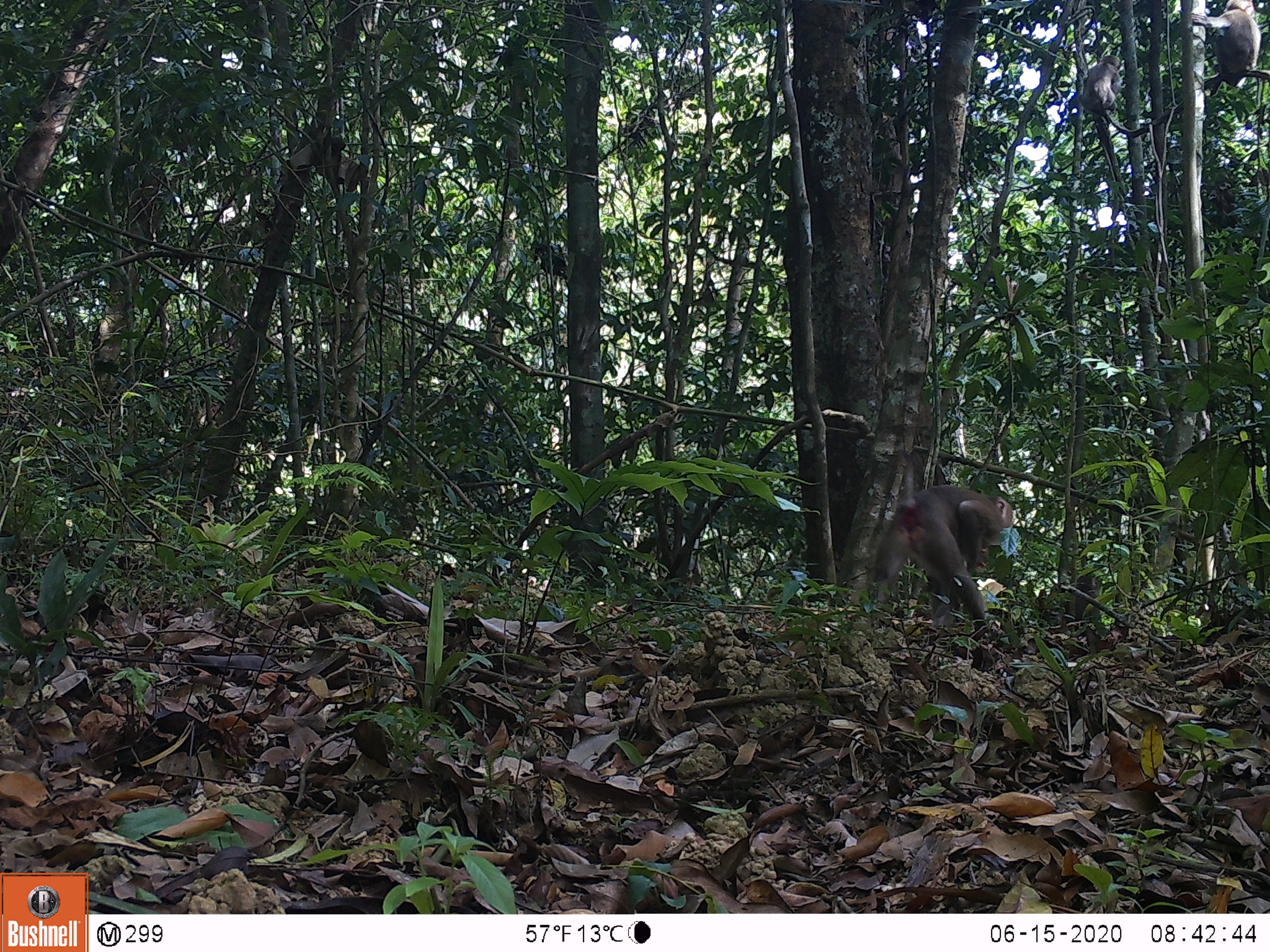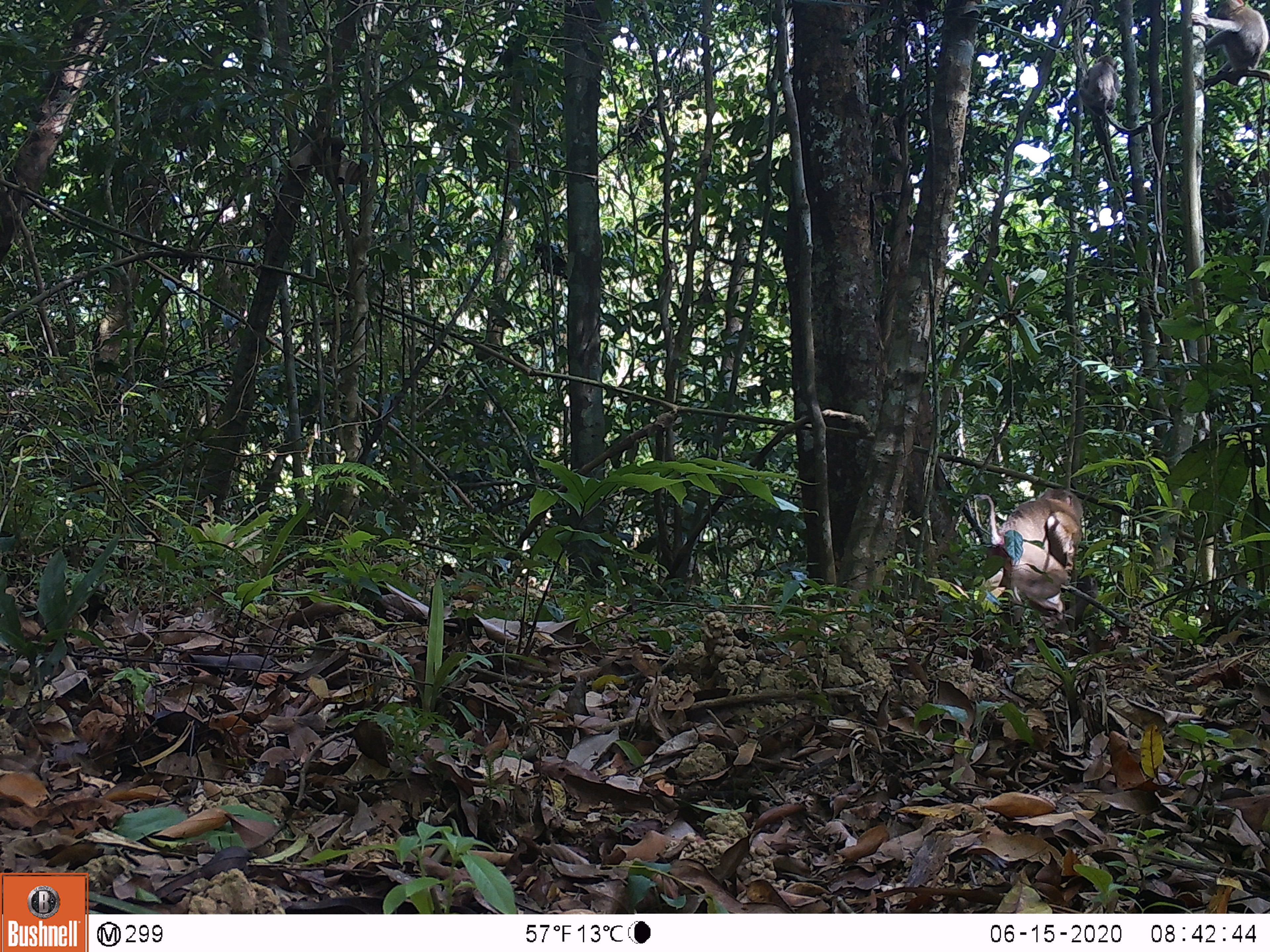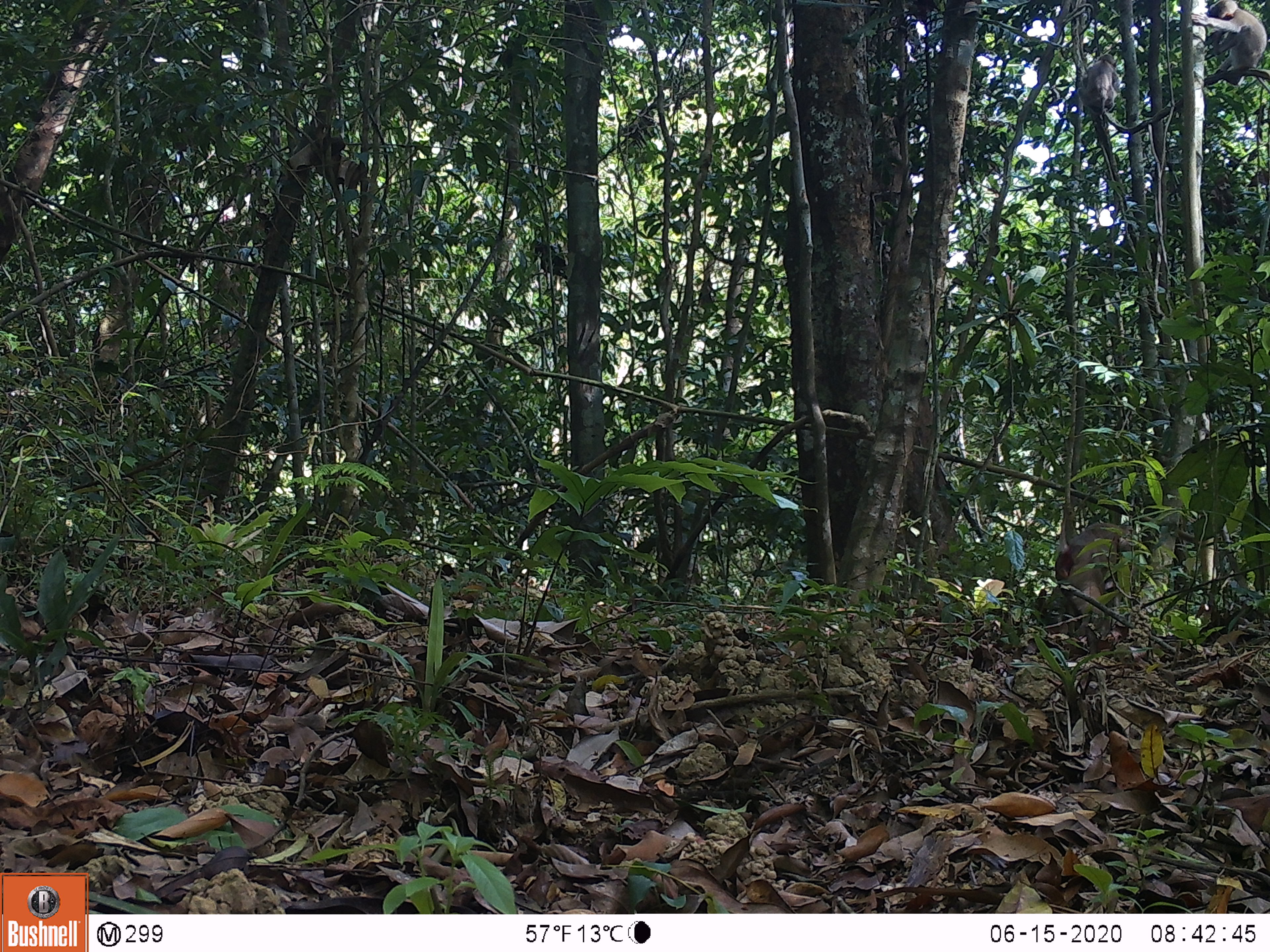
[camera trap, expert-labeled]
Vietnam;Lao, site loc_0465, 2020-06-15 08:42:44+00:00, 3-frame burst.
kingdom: Animalia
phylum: Chordata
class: Mammalia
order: Primates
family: Cercopithecidae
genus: Macaca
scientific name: Macaca nemestrina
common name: pig-tailed macaque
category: pig tailed macaque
Pig tailed macaque (pig-tailed macaque) (Macaca nemestrina). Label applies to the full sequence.